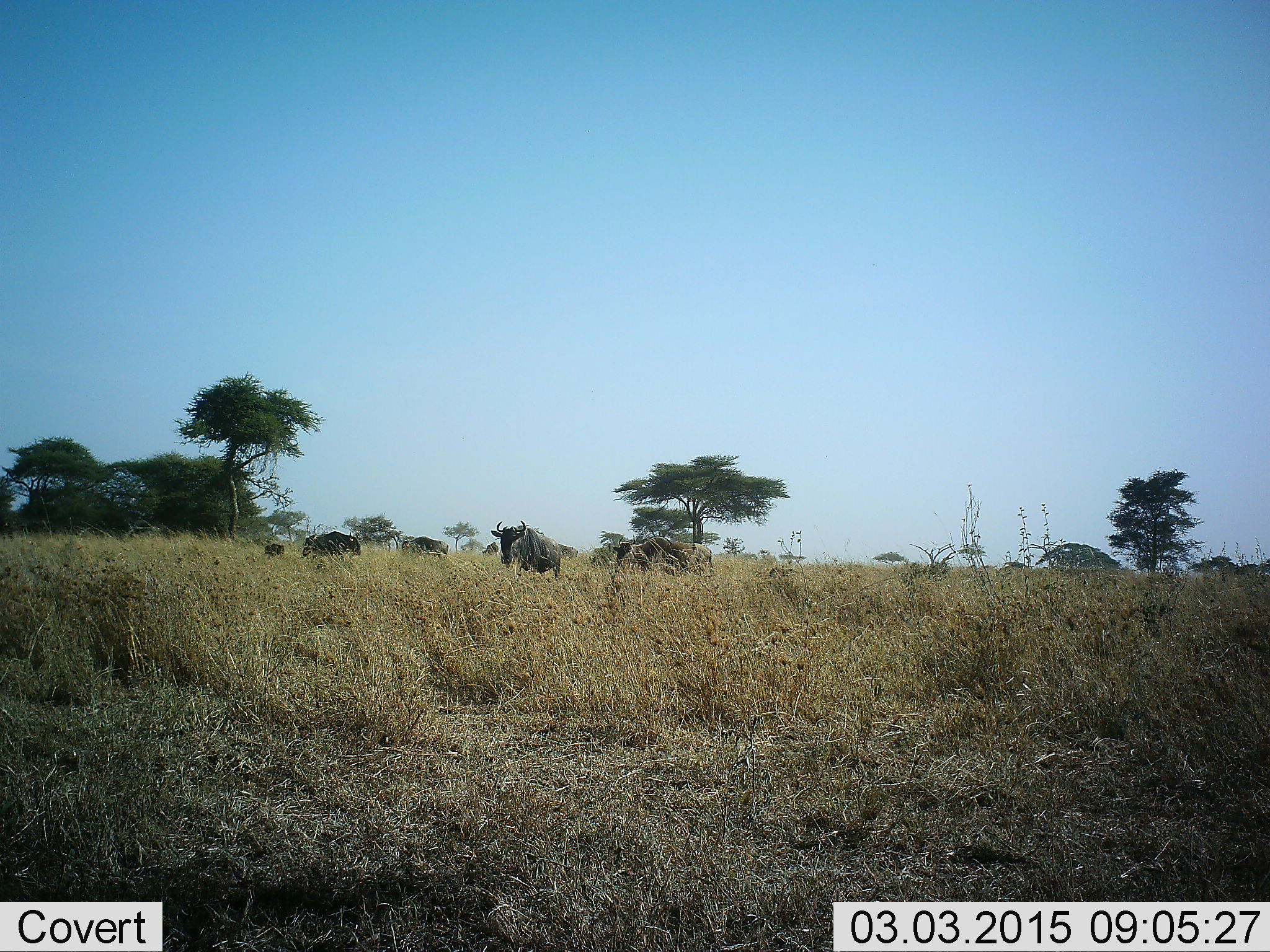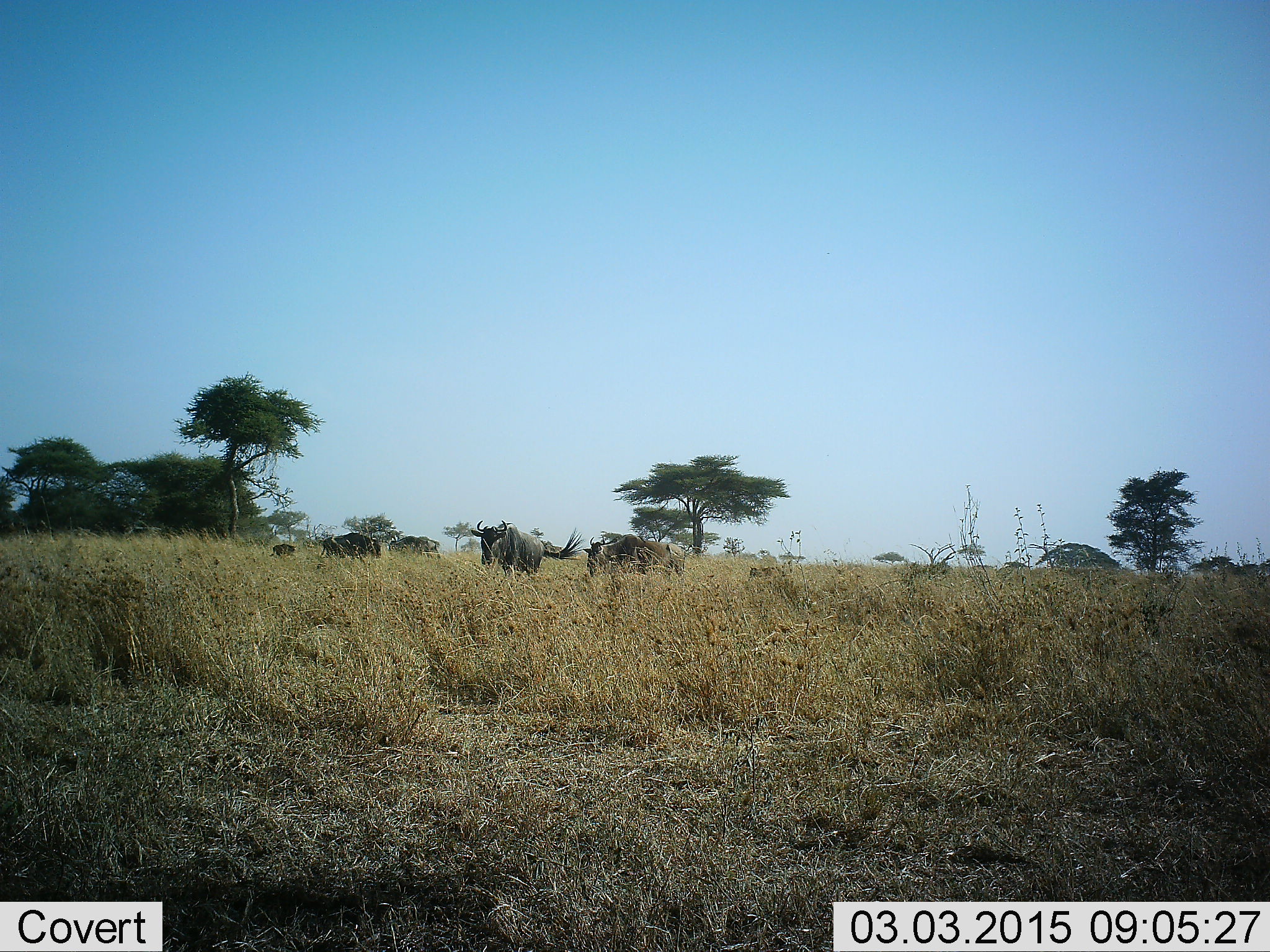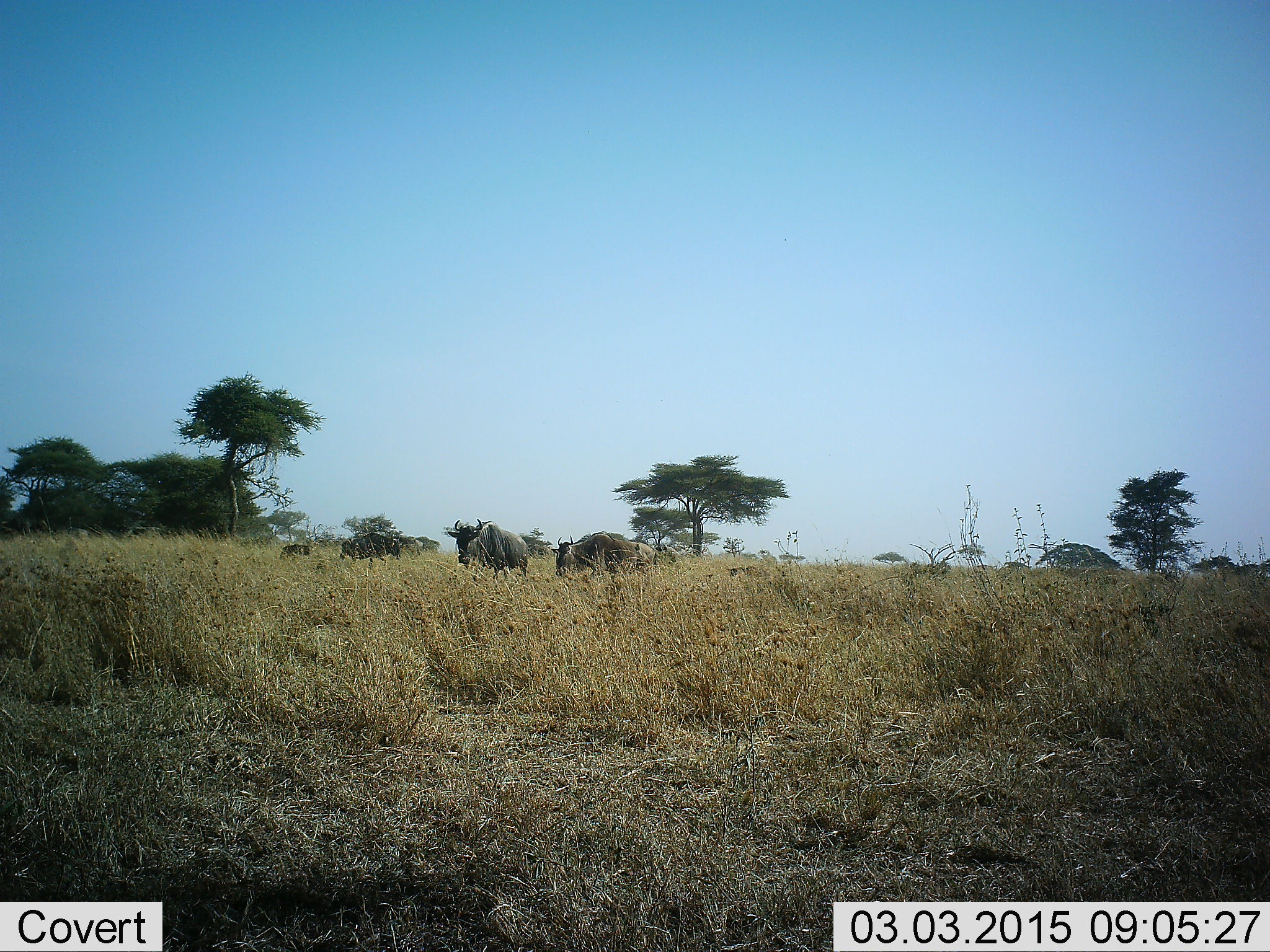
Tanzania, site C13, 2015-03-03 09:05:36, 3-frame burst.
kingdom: Animalia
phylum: Chordata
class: Mammalia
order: Artiodactyla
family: Bovidae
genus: Connochaetes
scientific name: Connochaetes taurinus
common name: blue wildebeest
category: wildebeest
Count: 6.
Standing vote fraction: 40%.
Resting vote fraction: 0%.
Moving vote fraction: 90%.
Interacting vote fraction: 0%.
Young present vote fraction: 10%.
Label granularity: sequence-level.